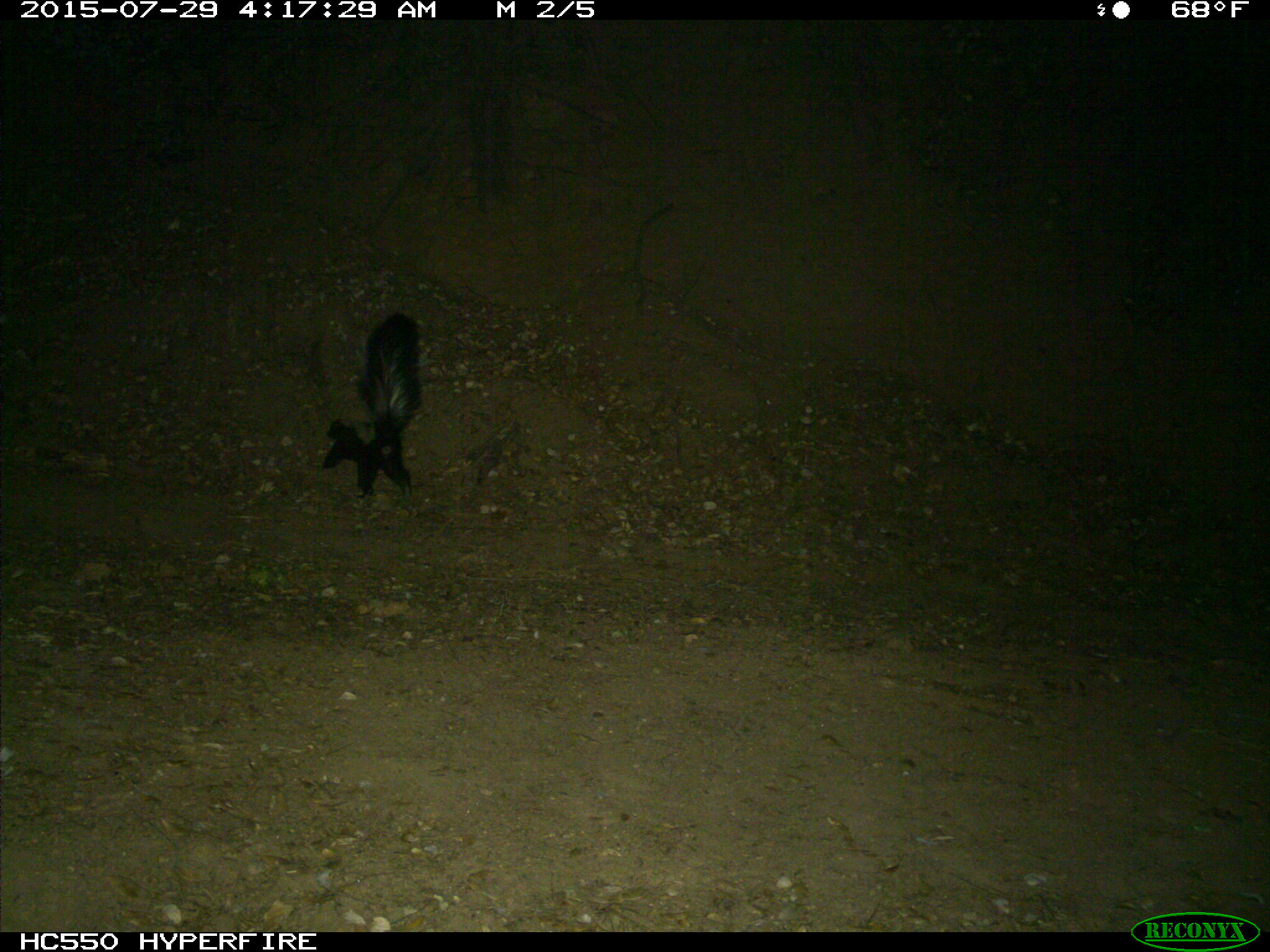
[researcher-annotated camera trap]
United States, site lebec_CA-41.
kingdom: Animalia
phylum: Chordata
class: Mammalia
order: Carnivora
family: Mephitidae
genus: Mephitis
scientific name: Mephitis mephitis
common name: striped skunk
Mephitis mephitis (striped skunk).